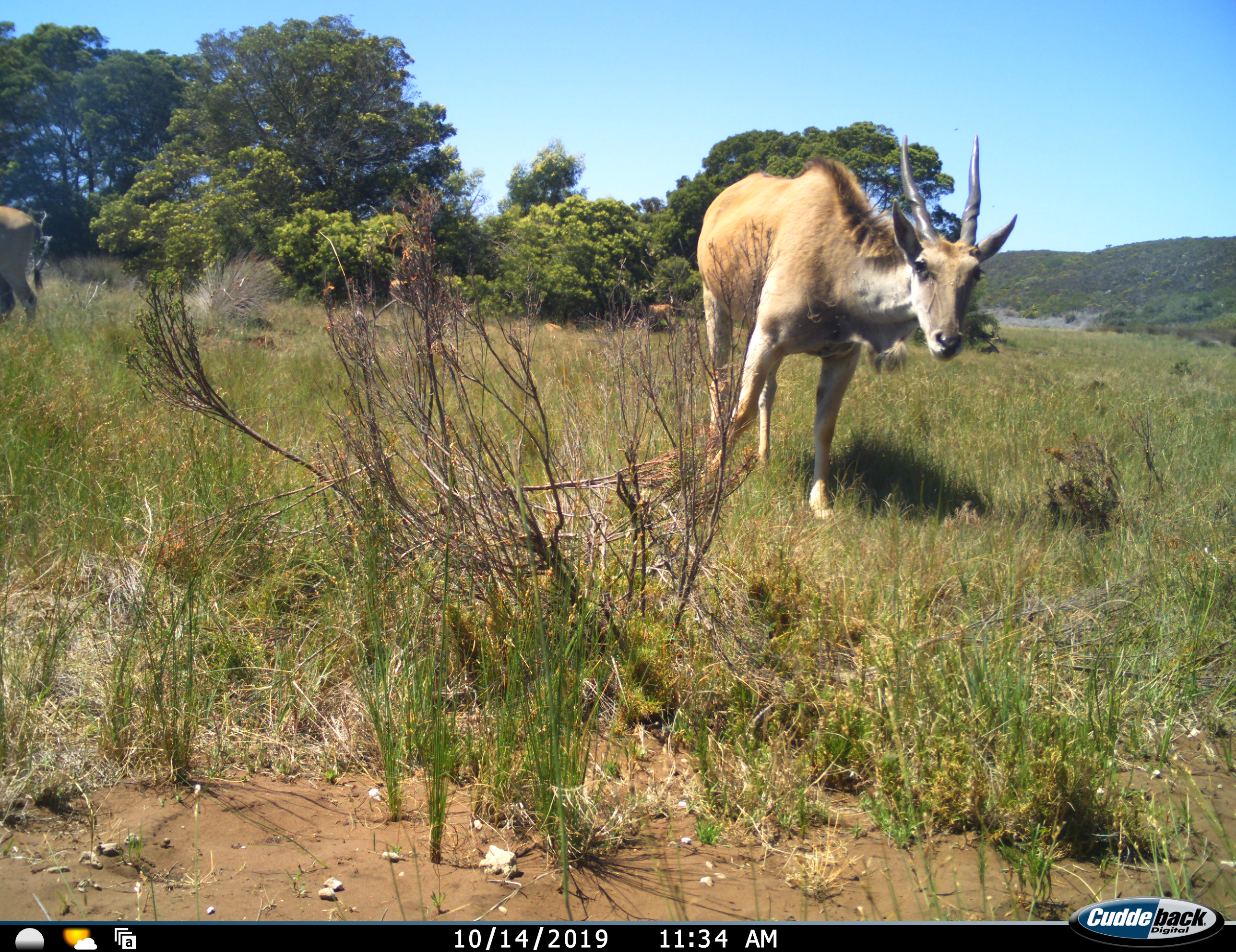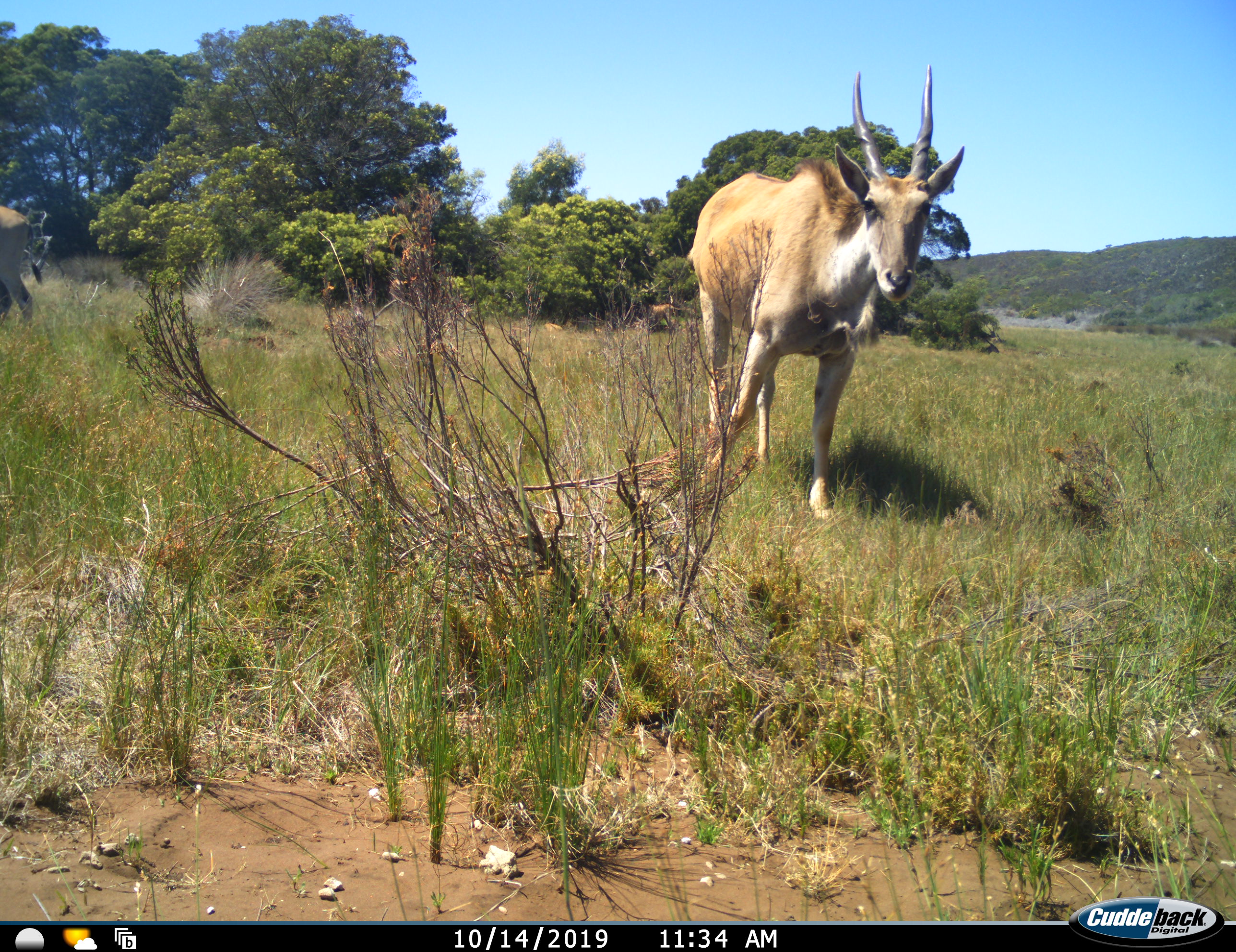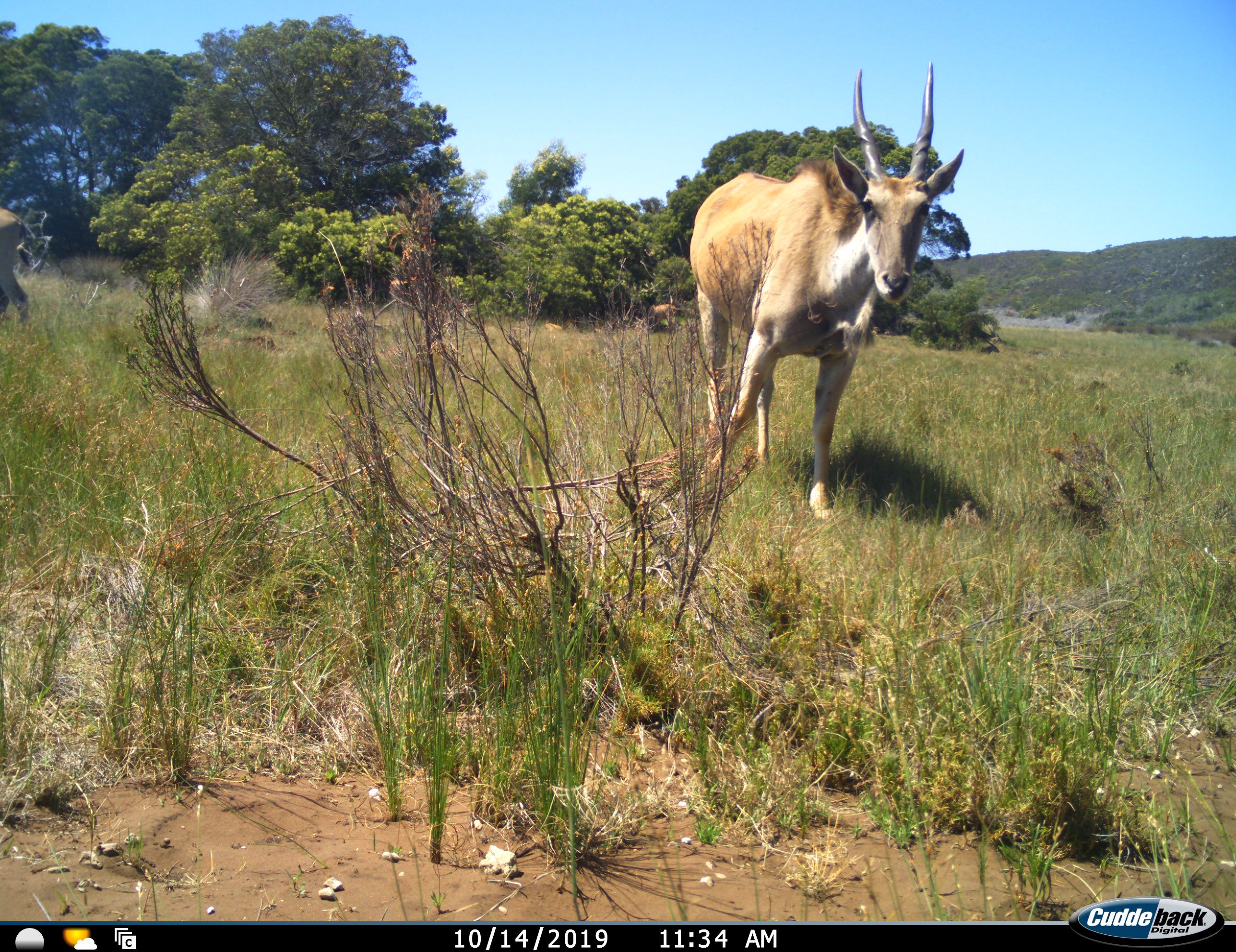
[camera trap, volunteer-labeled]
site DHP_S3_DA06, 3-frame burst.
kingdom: Animalia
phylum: Chordata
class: Mammalia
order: Artiodactyla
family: Bovidae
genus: Tragelaphus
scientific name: Tragelaphus oryx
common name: eland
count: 2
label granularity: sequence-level